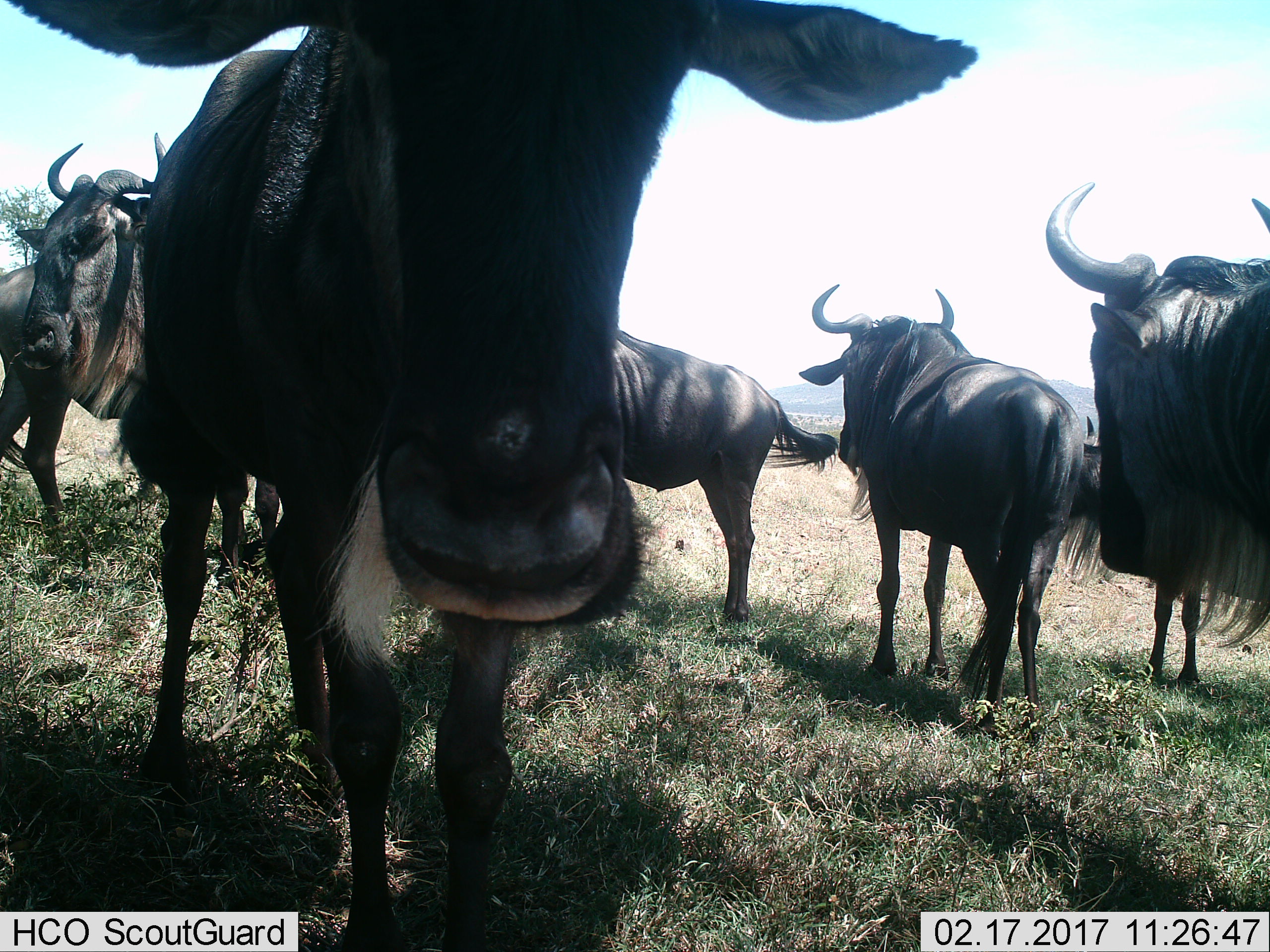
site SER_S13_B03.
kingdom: Animalia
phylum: Chordata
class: Mammalia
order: Artiodactyla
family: Bovidae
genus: Connochaetes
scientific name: Connochaetes taurinus taurinus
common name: blue wildebeest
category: wildebeestblue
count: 6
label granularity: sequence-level